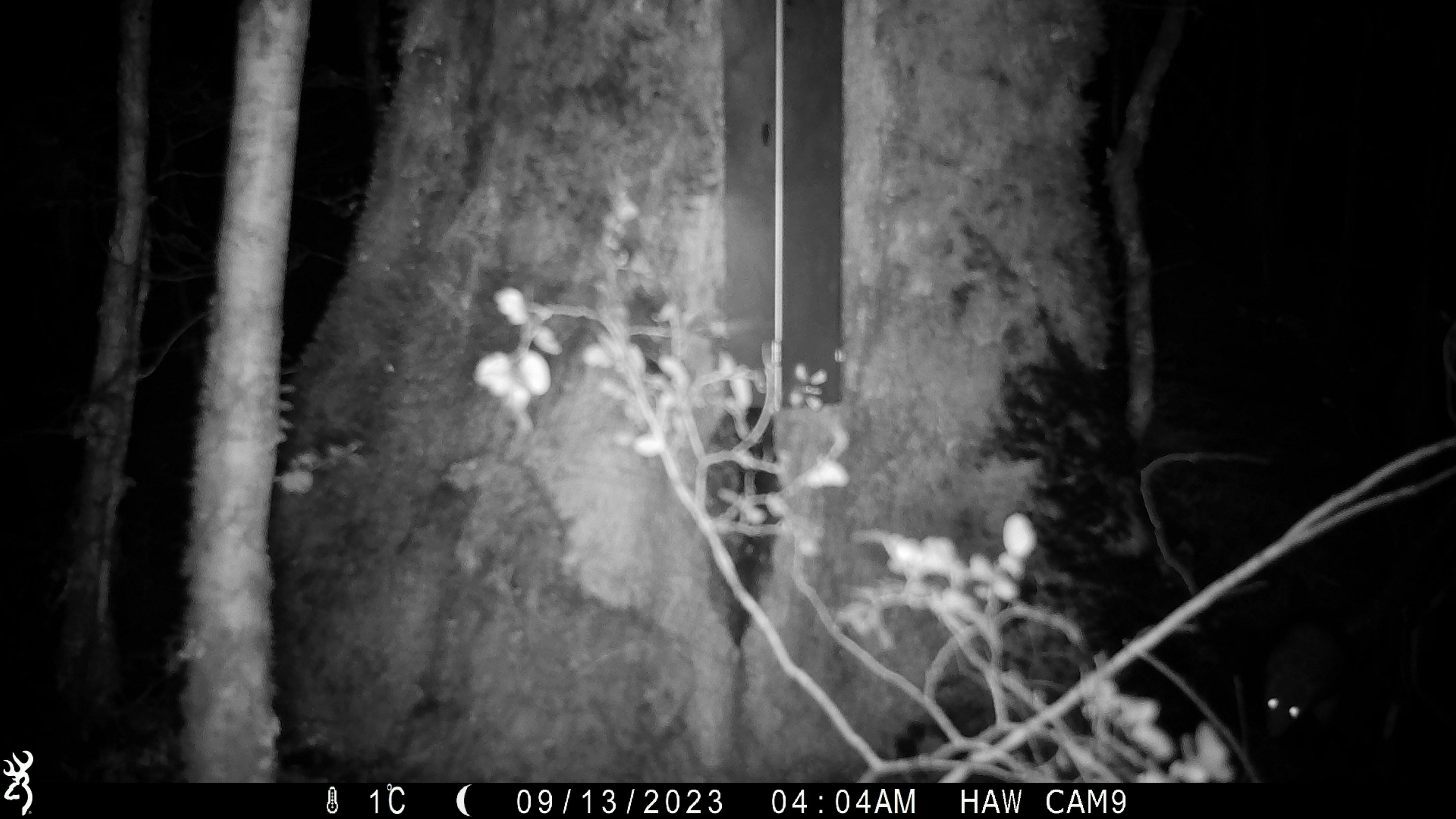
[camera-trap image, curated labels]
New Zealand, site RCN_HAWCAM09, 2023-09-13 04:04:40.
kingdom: Animalia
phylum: Chordata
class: Mammalia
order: Rodentia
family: Muridae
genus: Rattus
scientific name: Rattus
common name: rat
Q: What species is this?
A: Rat (Rattus).